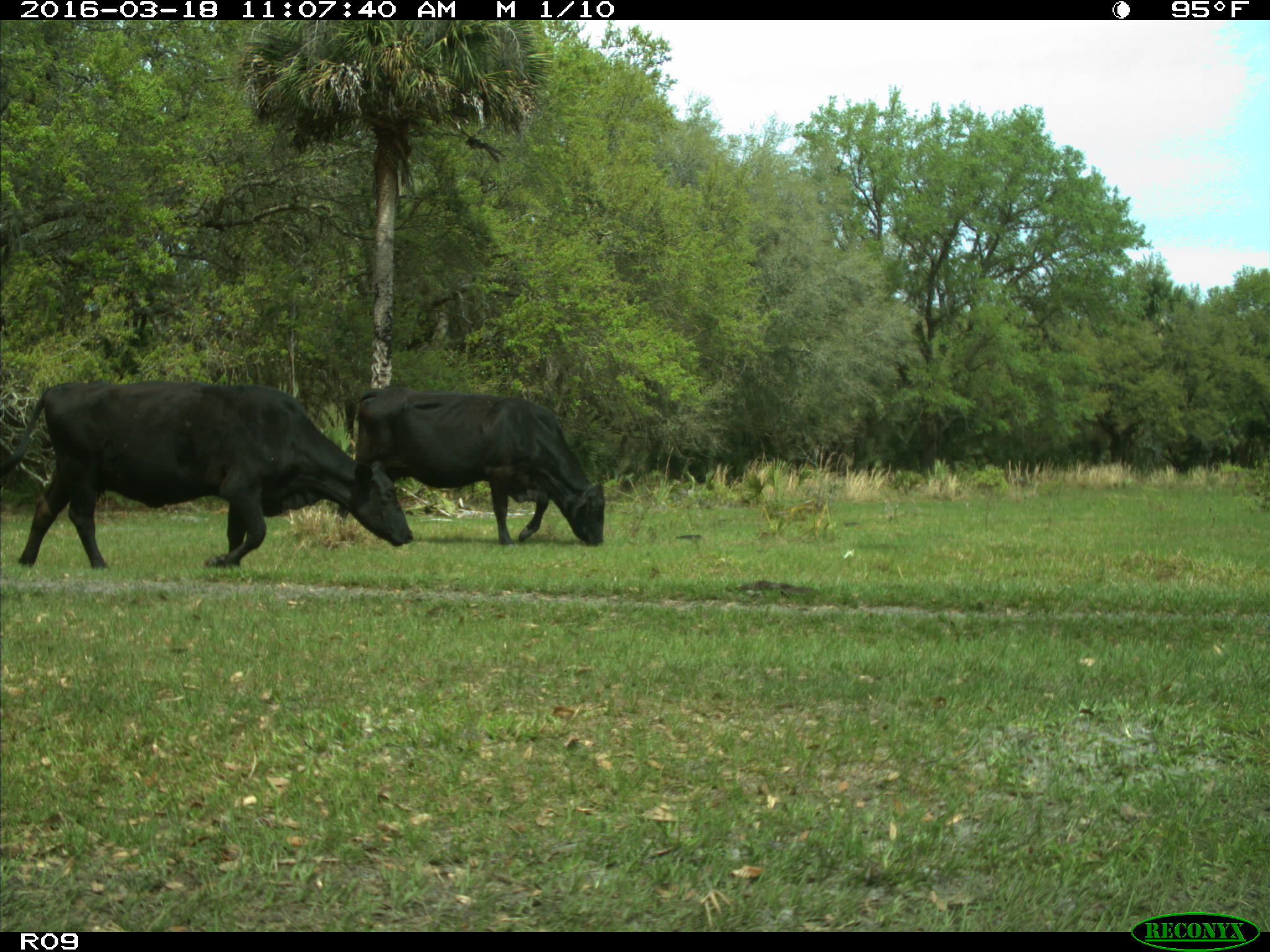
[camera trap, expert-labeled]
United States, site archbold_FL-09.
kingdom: Animalia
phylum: Chordata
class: Mammalia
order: Artiodactyla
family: Bovidae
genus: Bos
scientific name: Bos taurus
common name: domestic cow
Bos taurus (domestic cow).